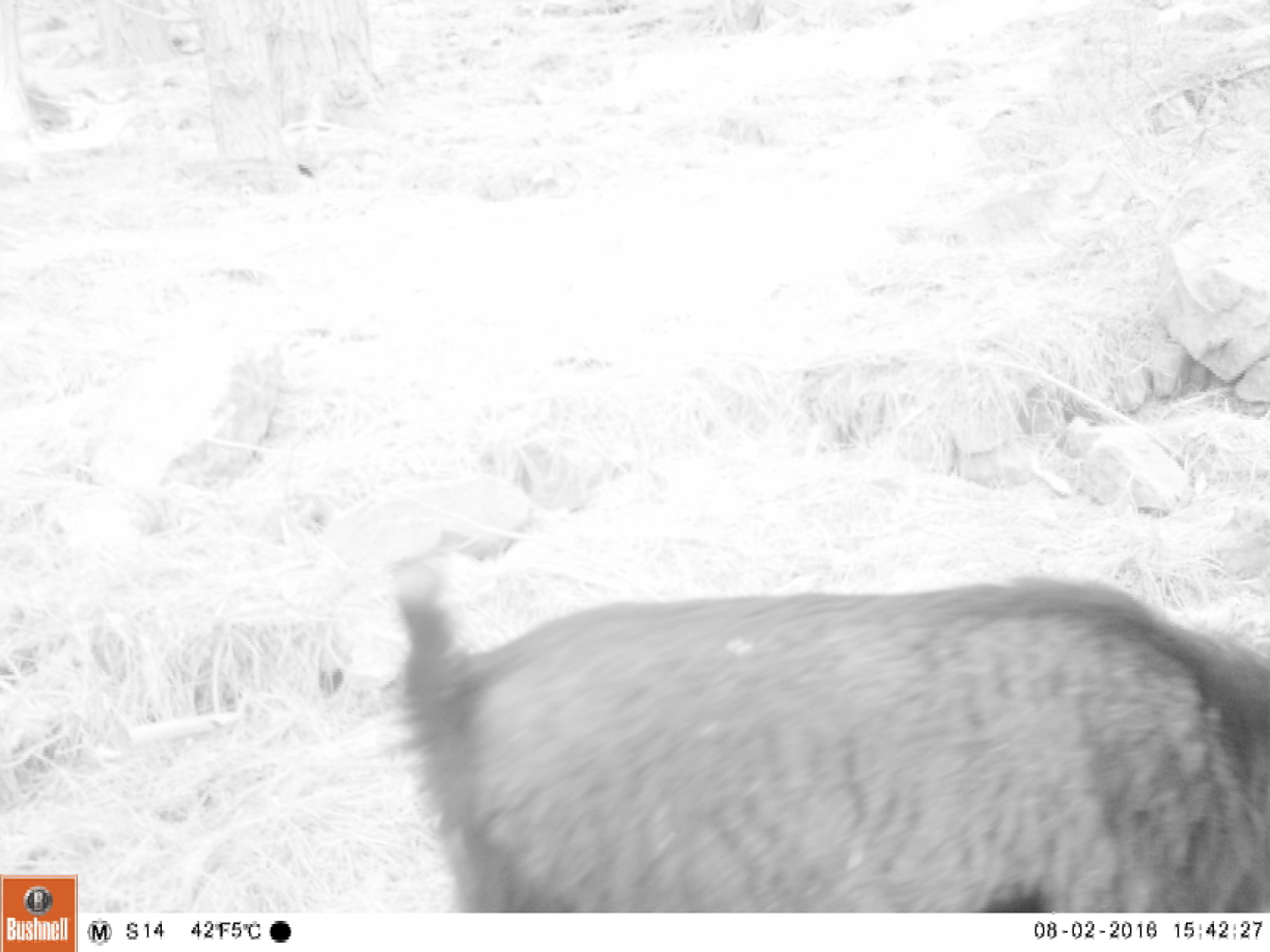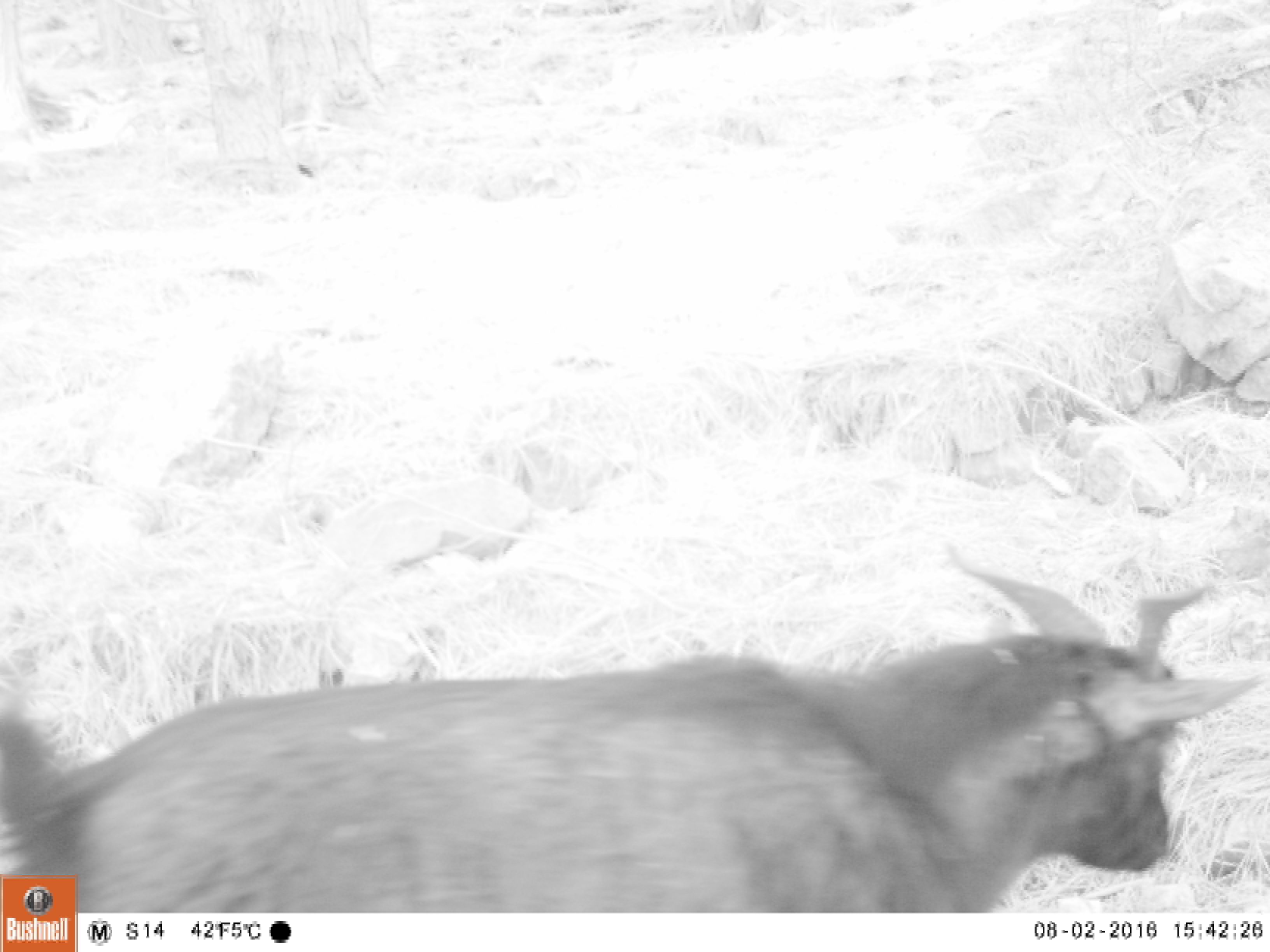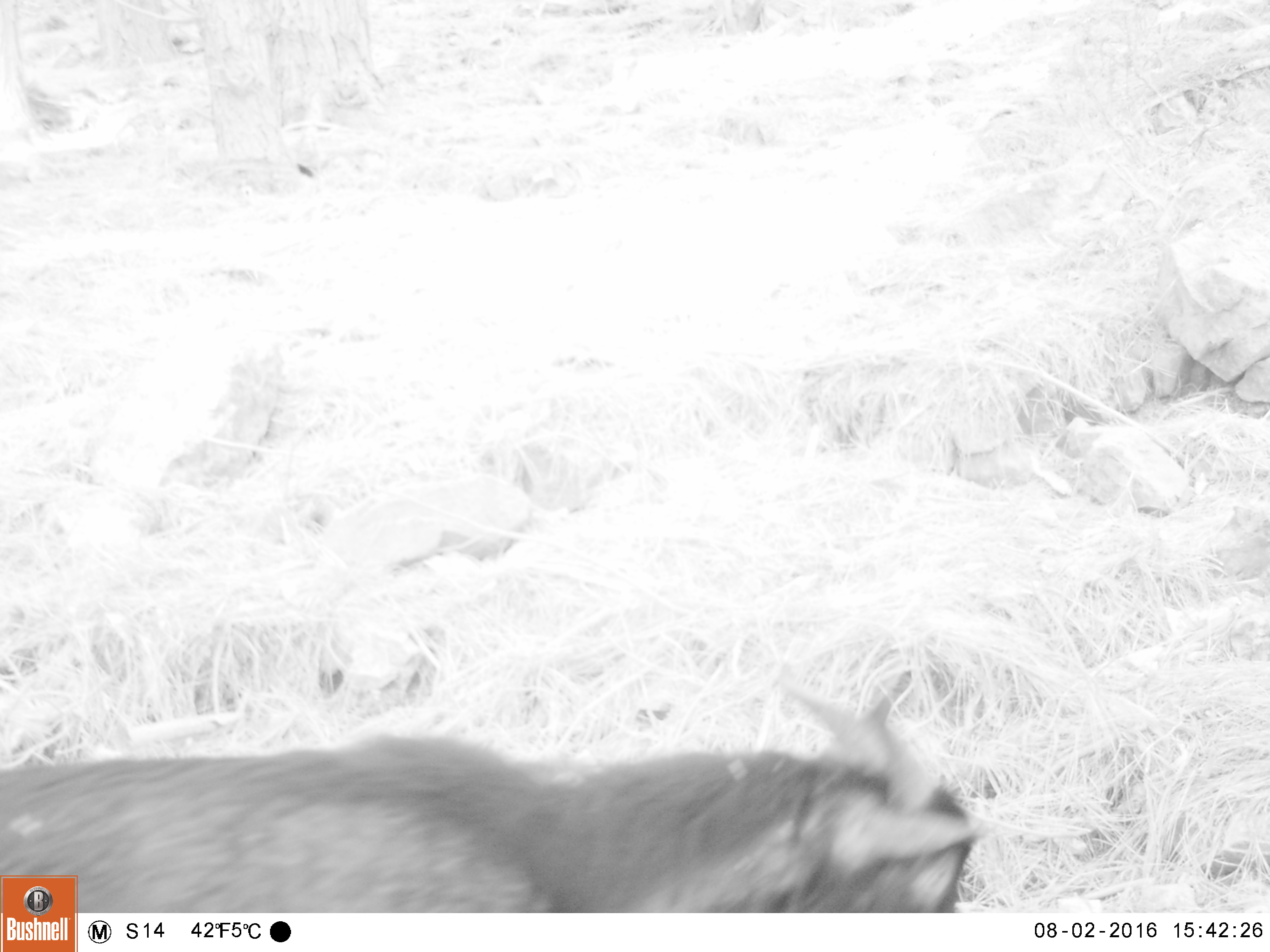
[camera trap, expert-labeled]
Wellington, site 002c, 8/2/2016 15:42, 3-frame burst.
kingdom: Animalia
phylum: Chordata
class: Mammalia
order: Artiodactyla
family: Bovidae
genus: Capra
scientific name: Capra hircus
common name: goat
Goat (Capra hircus).